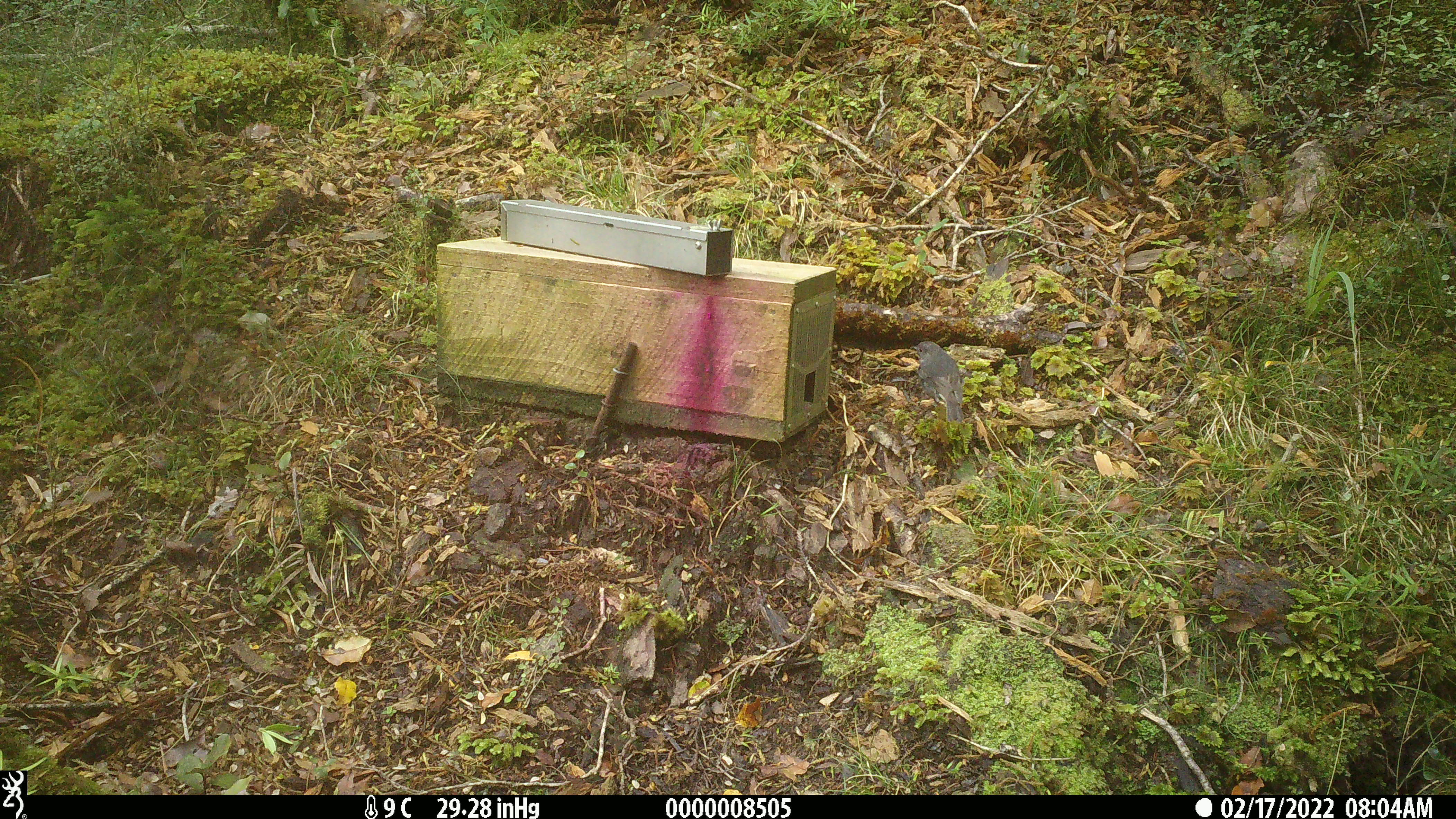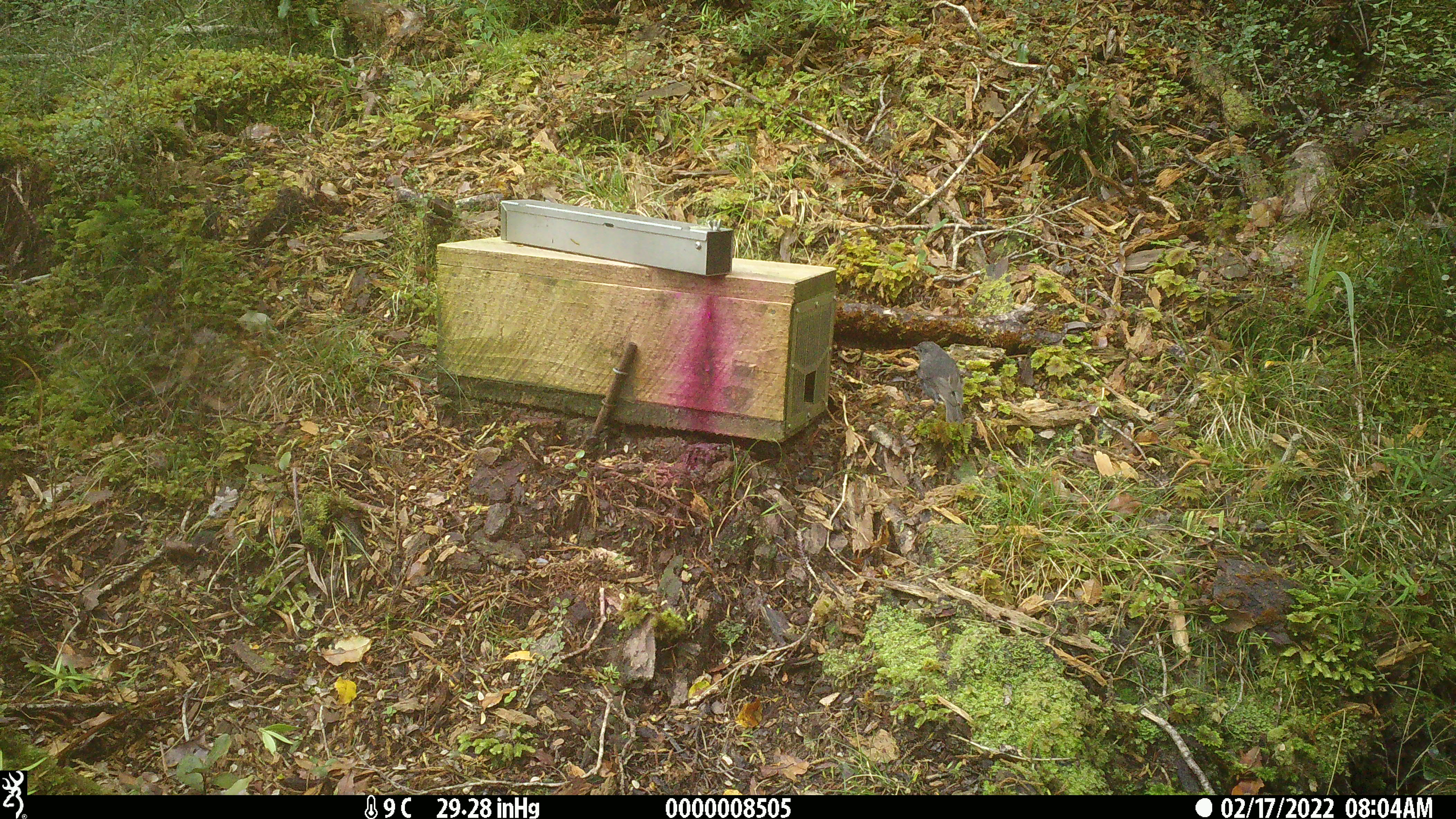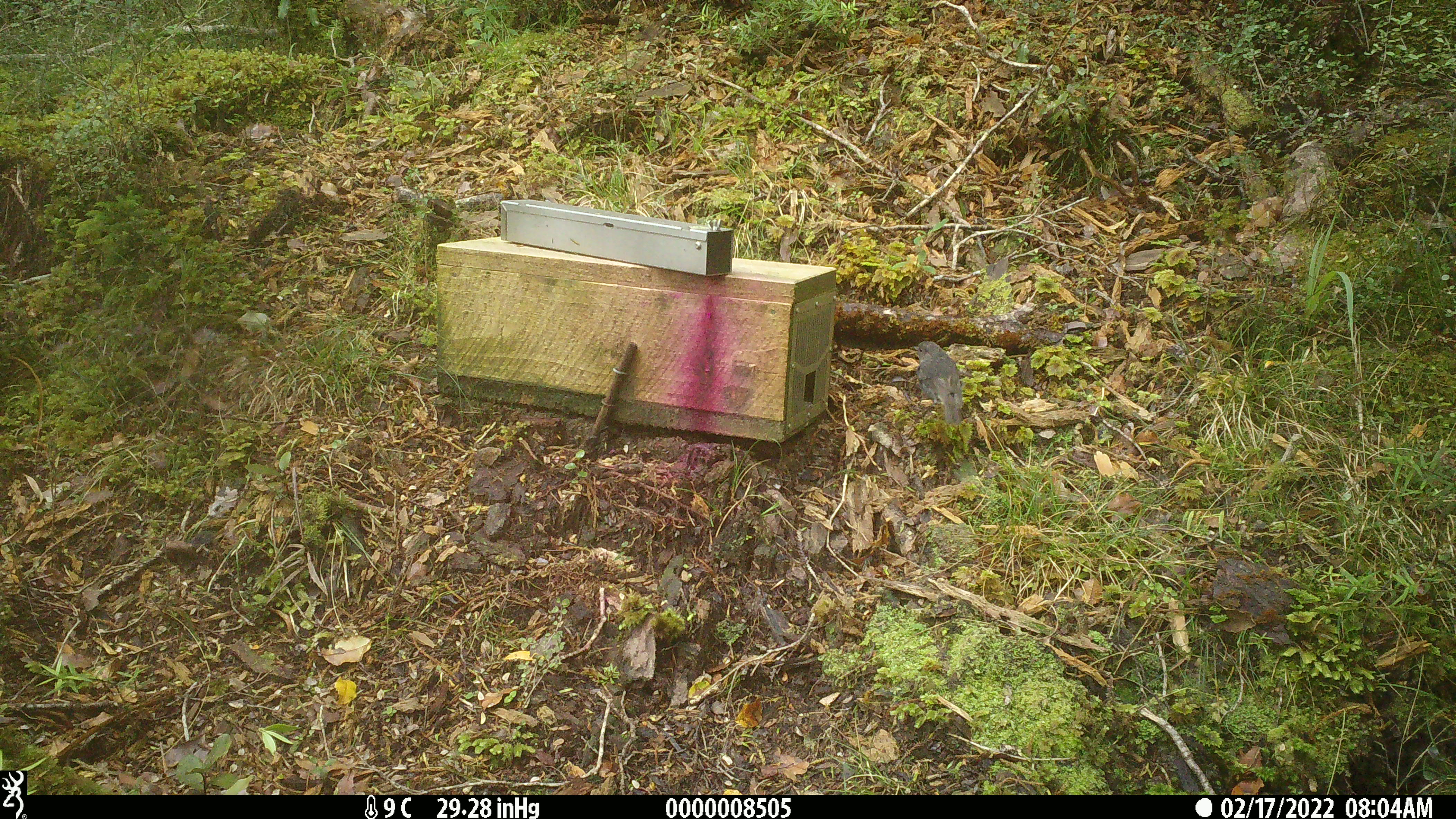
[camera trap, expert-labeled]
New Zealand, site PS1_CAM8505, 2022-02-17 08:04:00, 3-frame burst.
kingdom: Animalia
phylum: Chordata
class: Aves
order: Passeriformes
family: Petroicidae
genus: Petroica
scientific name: Petroica australis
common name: new zealand robin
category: robin